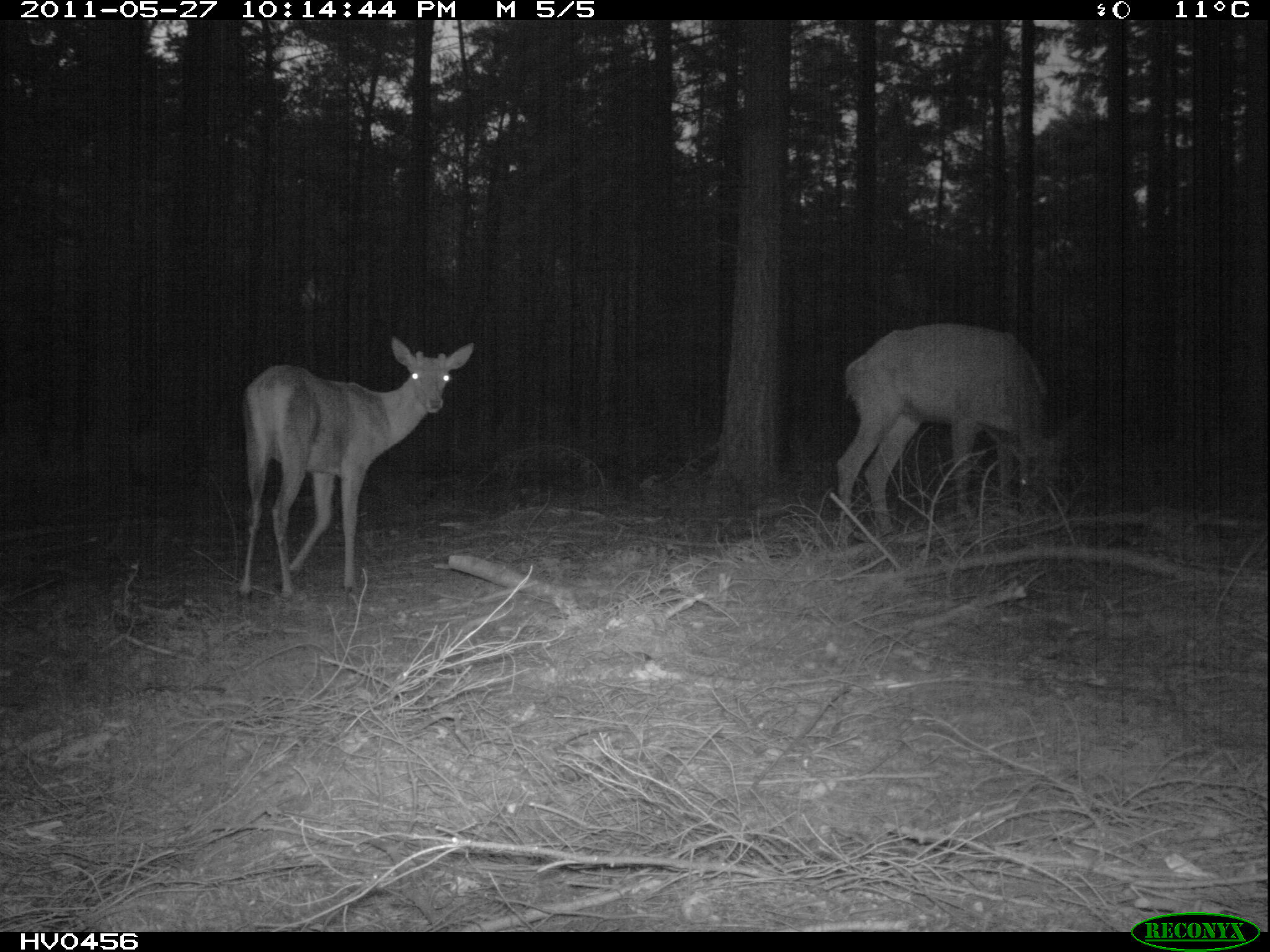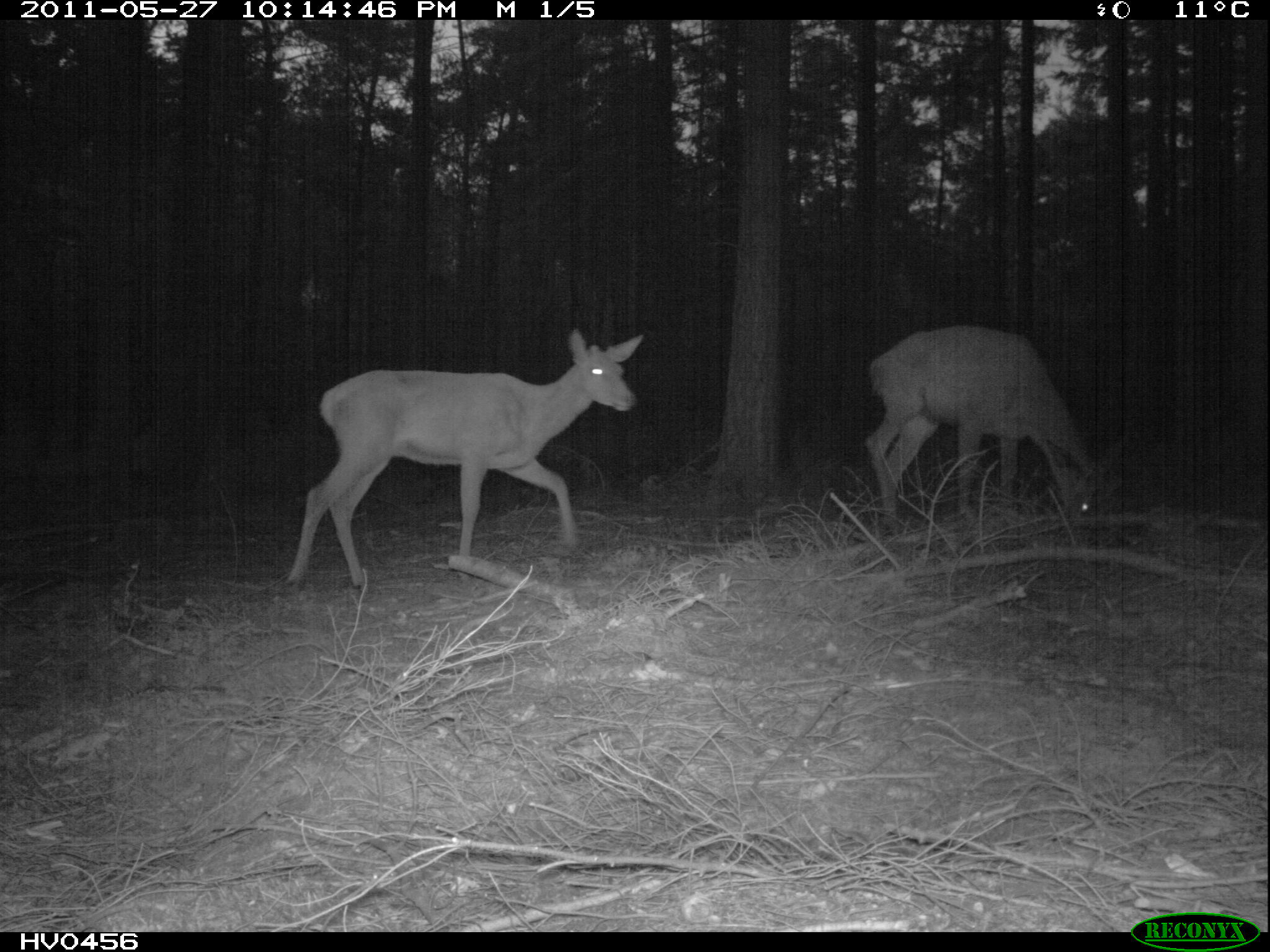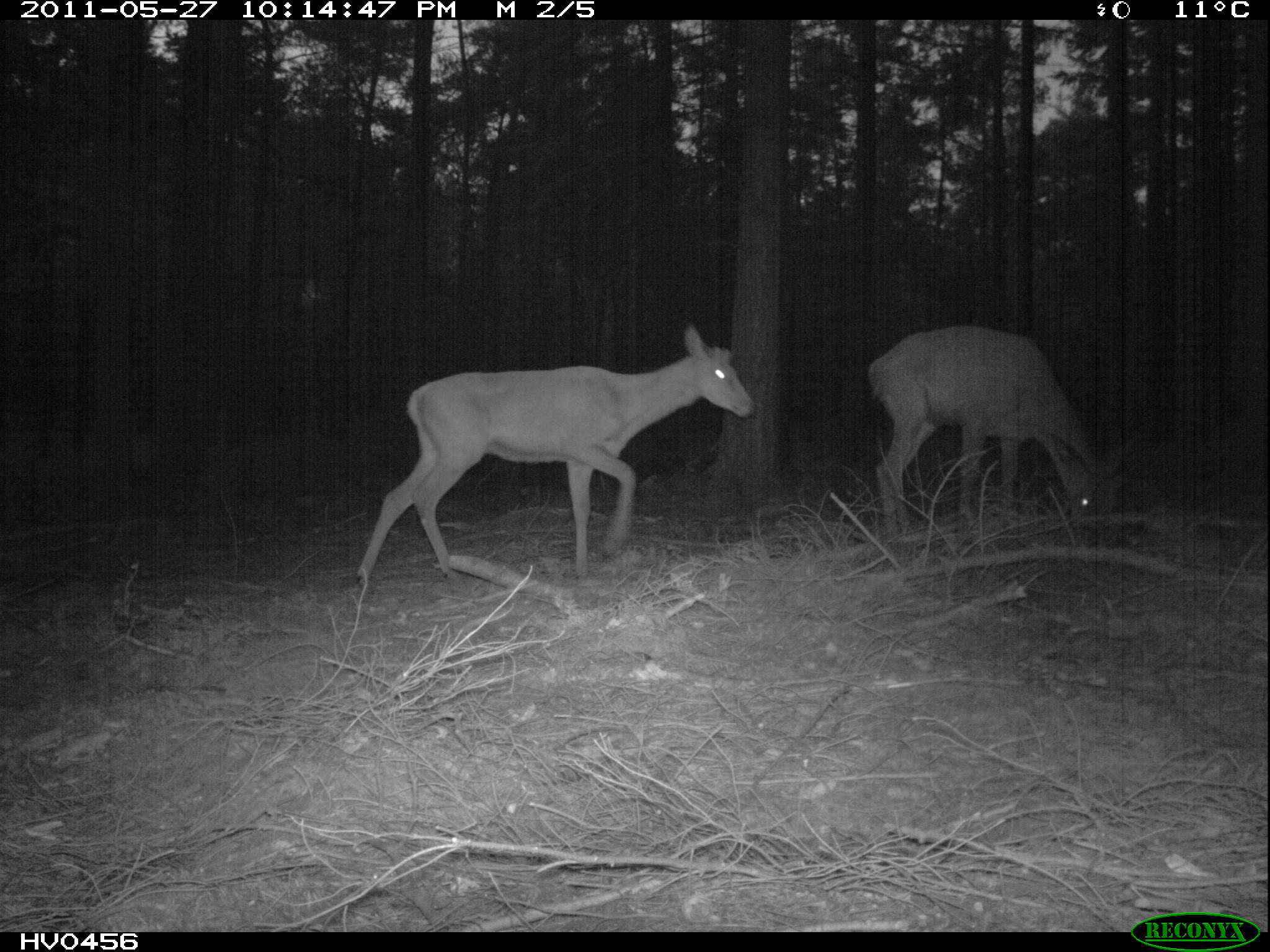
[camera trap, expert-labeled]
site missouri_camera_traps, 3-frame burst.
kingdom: Animalia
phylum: Chordata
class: Mammalia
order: Artiodactyla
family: Cervidae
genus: Cervus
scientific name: Cervus elaphus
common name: red deer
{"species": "red deer (Cervus elaphus)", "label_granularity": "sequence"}